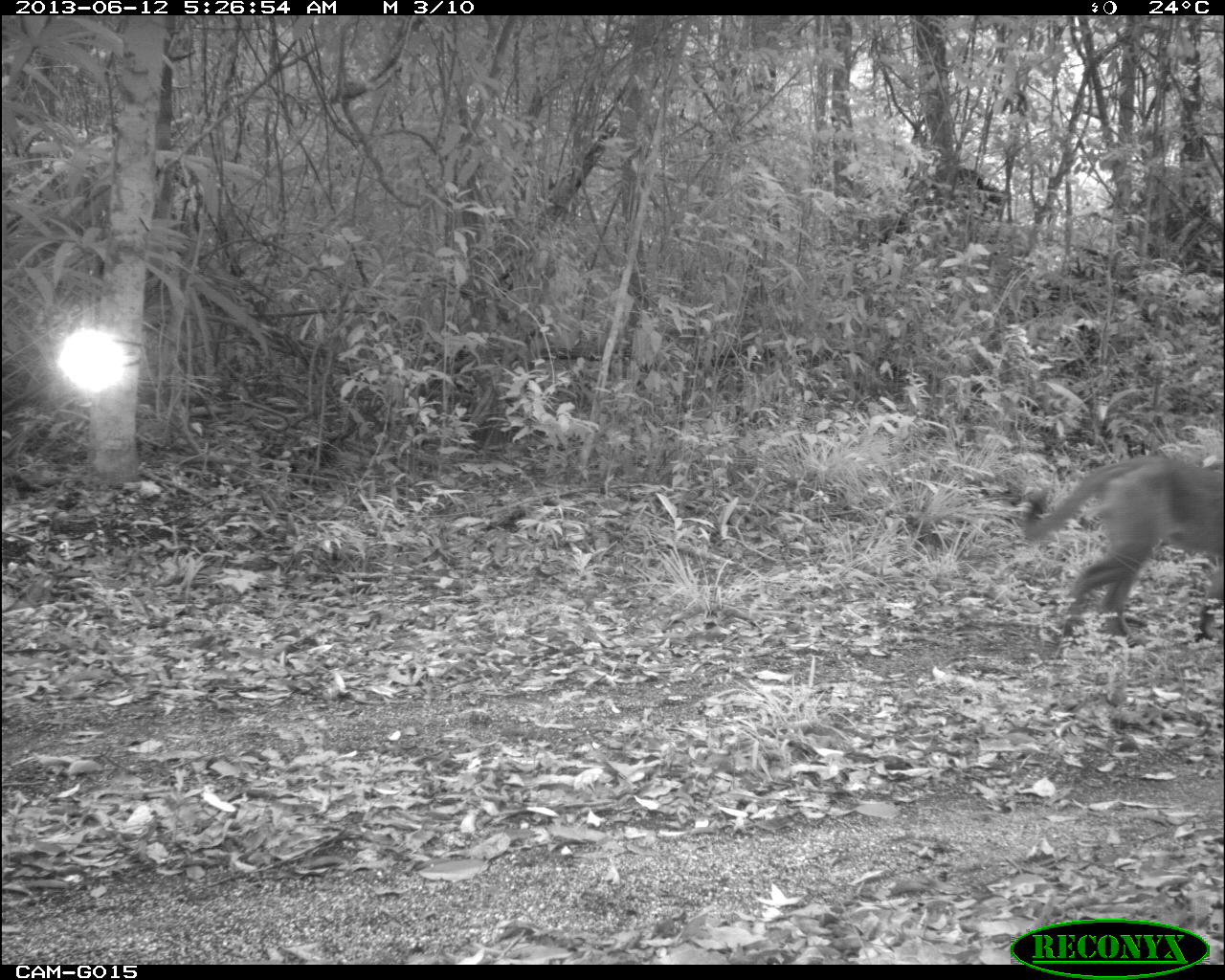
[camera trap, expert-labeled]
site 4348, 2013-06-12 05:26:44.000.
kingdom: Animalia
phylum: Chordata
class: Mammalia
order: Carnivora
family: Felidae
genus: Puma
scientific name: Puma concolor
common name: mountain lion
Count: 1.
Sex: male.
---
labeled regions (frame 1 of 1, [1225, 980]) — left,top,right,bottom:
puma concolor: 1020,453,1225,648